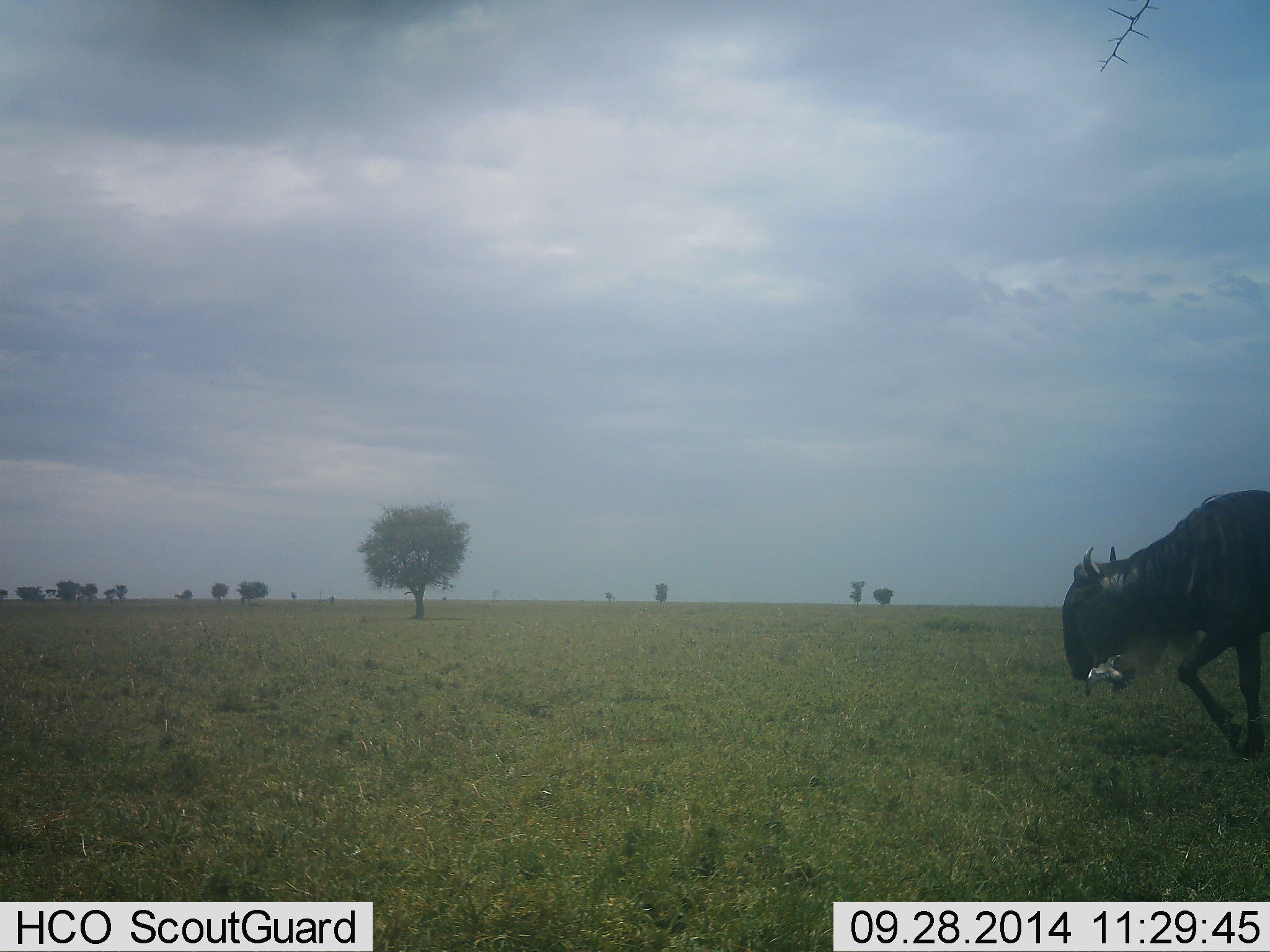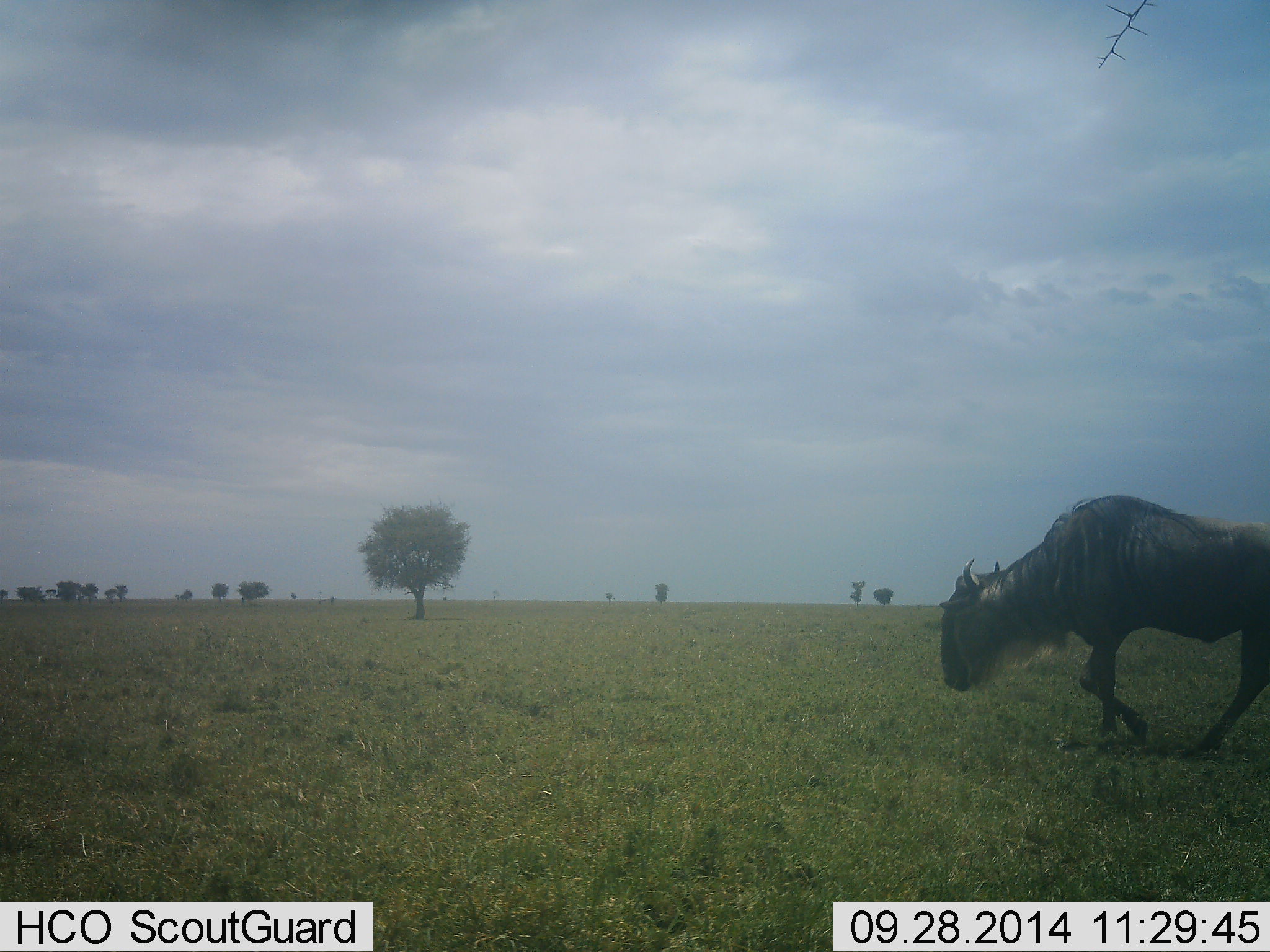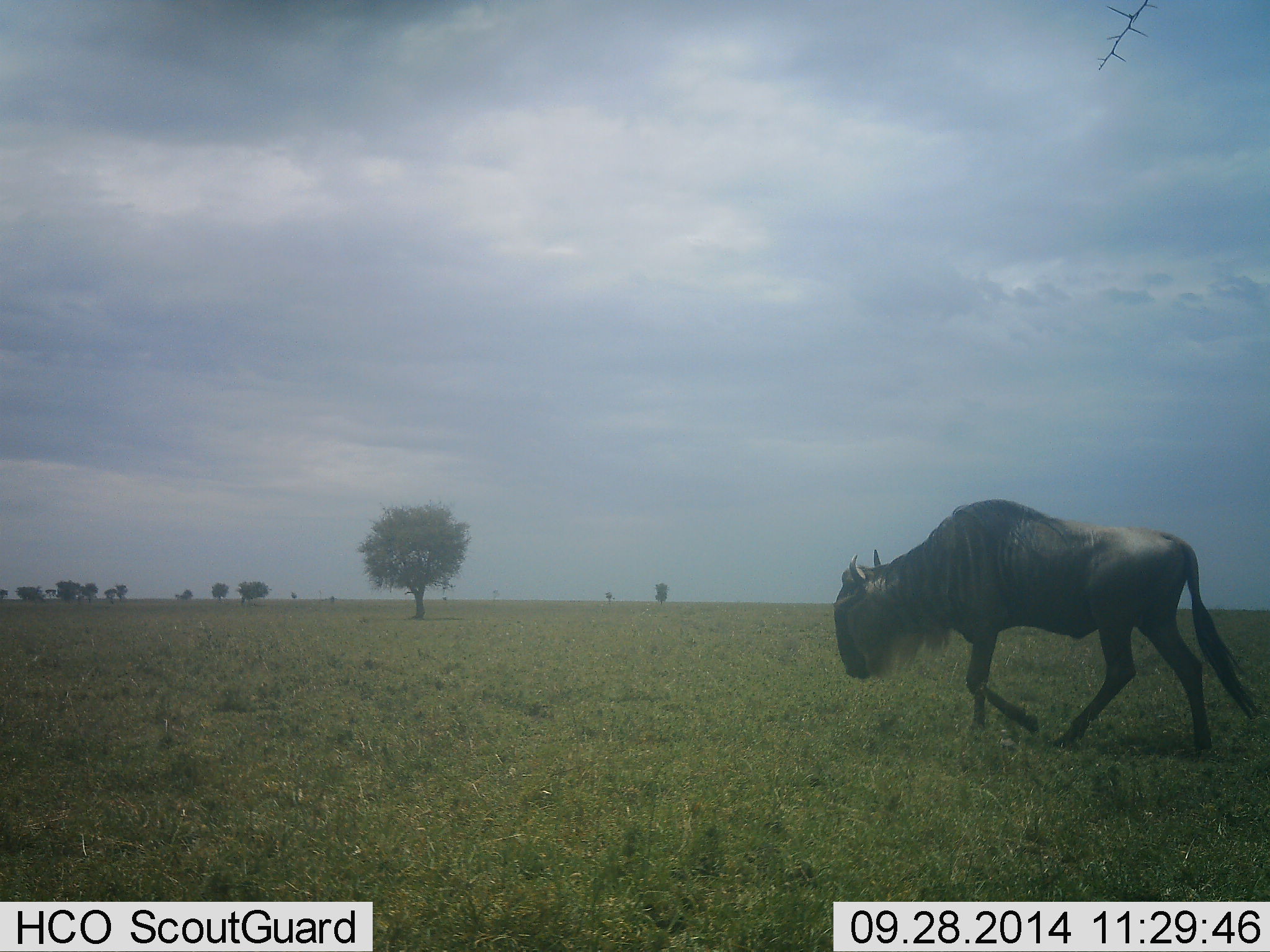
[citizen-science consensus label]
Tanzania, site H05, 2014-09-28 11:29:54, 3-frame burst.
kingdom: Animalia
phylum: Chordata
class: Mammalia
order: Artiodactyla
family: Bovidae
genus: Connochaetes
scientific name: Connochaetes taurinus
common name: blue wildebeest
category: wildebeest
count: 1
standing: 9%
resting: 0%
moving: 91%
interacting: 0%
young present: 0%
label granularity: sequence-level